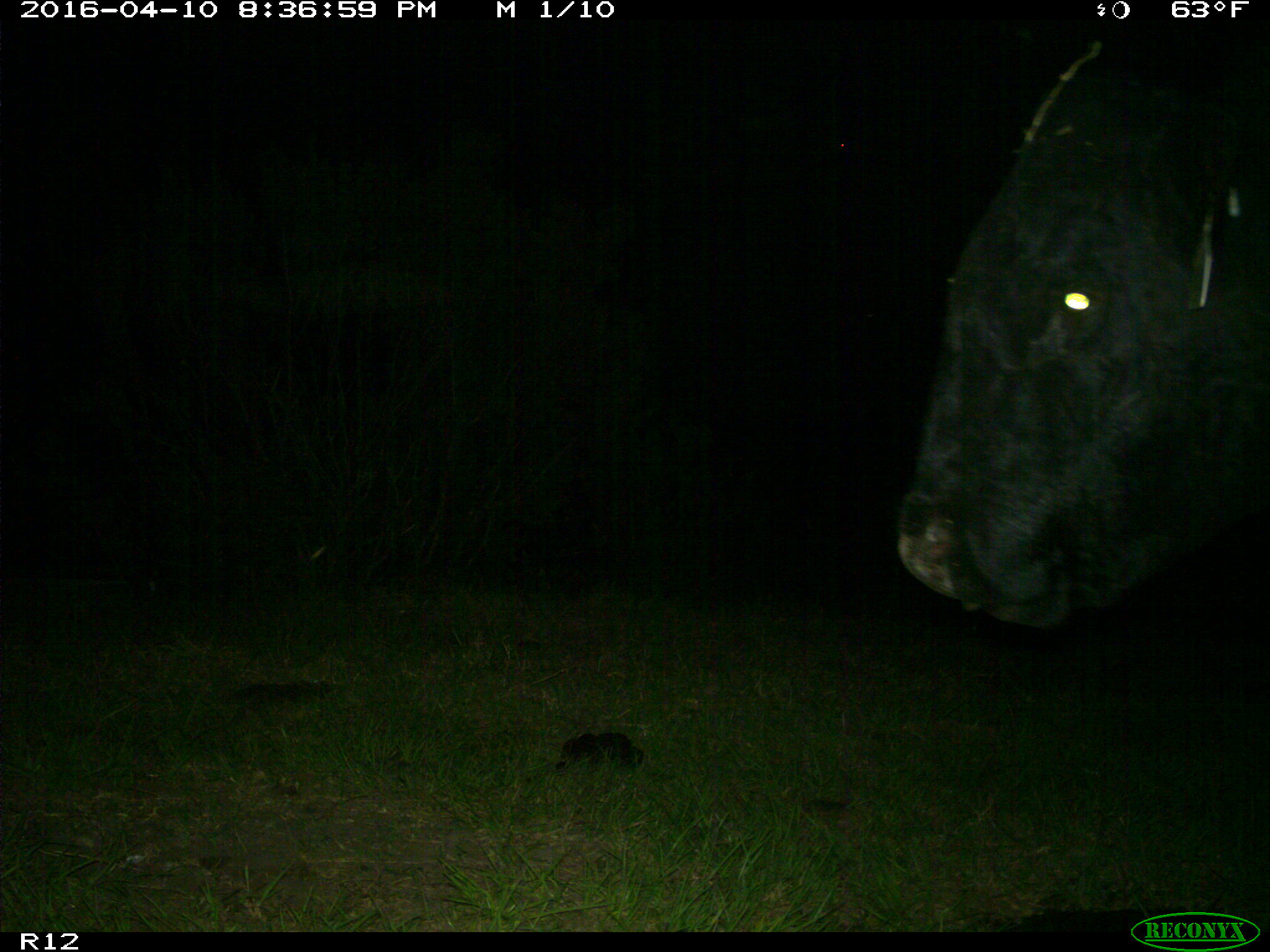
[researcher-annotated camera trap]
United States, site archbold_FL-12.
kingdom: Animalia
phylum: Chordata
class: Mammalia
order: Artiodactyla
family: Bovidae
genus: Bos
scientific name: Bos taurus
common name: domestic cow